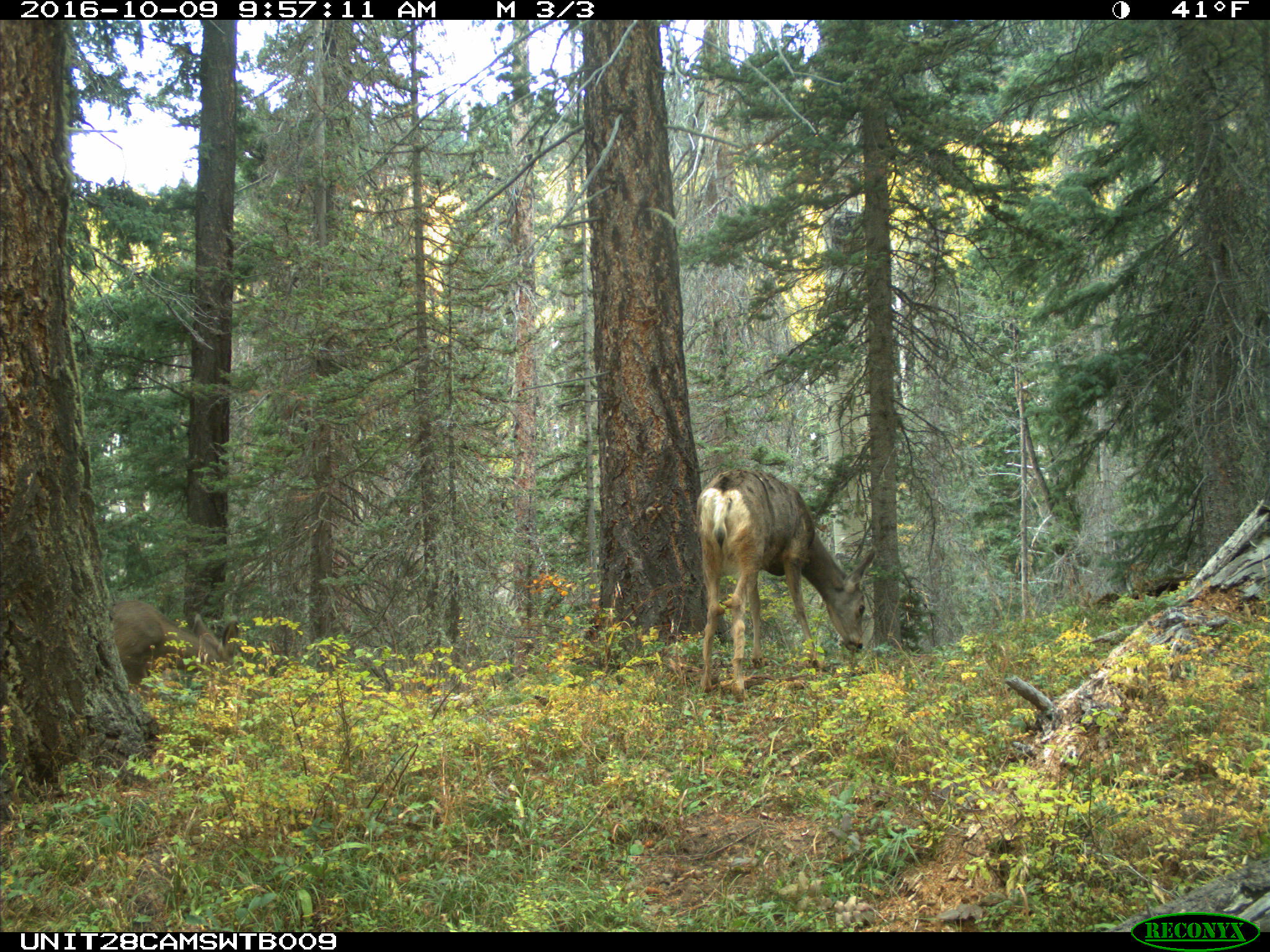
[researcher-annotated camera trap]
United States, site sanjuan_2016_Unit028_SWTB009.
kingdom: Animalia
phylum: Chordata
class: Mammalia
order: Artiodactyla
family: Cervidae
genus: Odocoileus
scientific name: Odocoileus hemionus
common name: mule deer